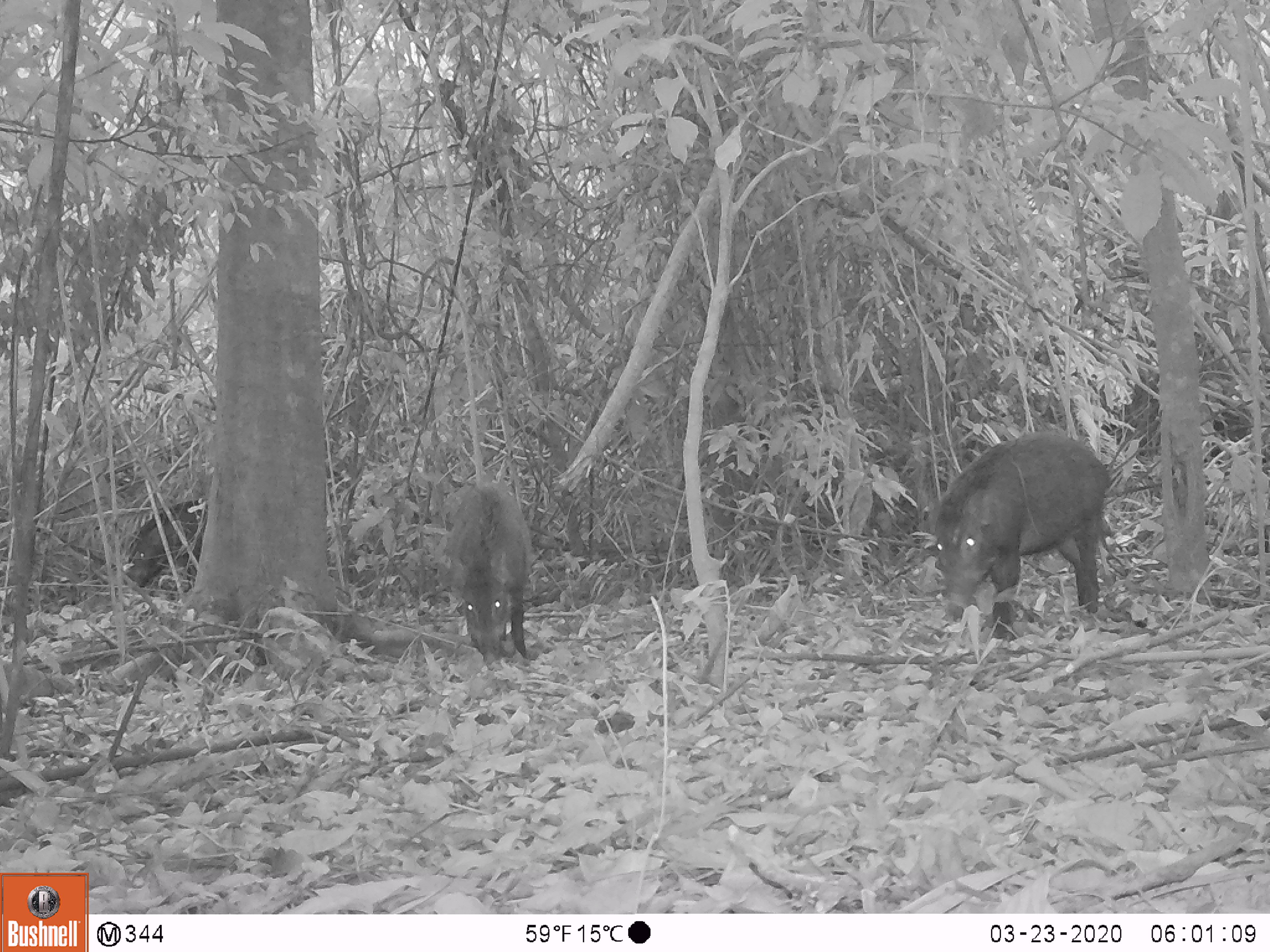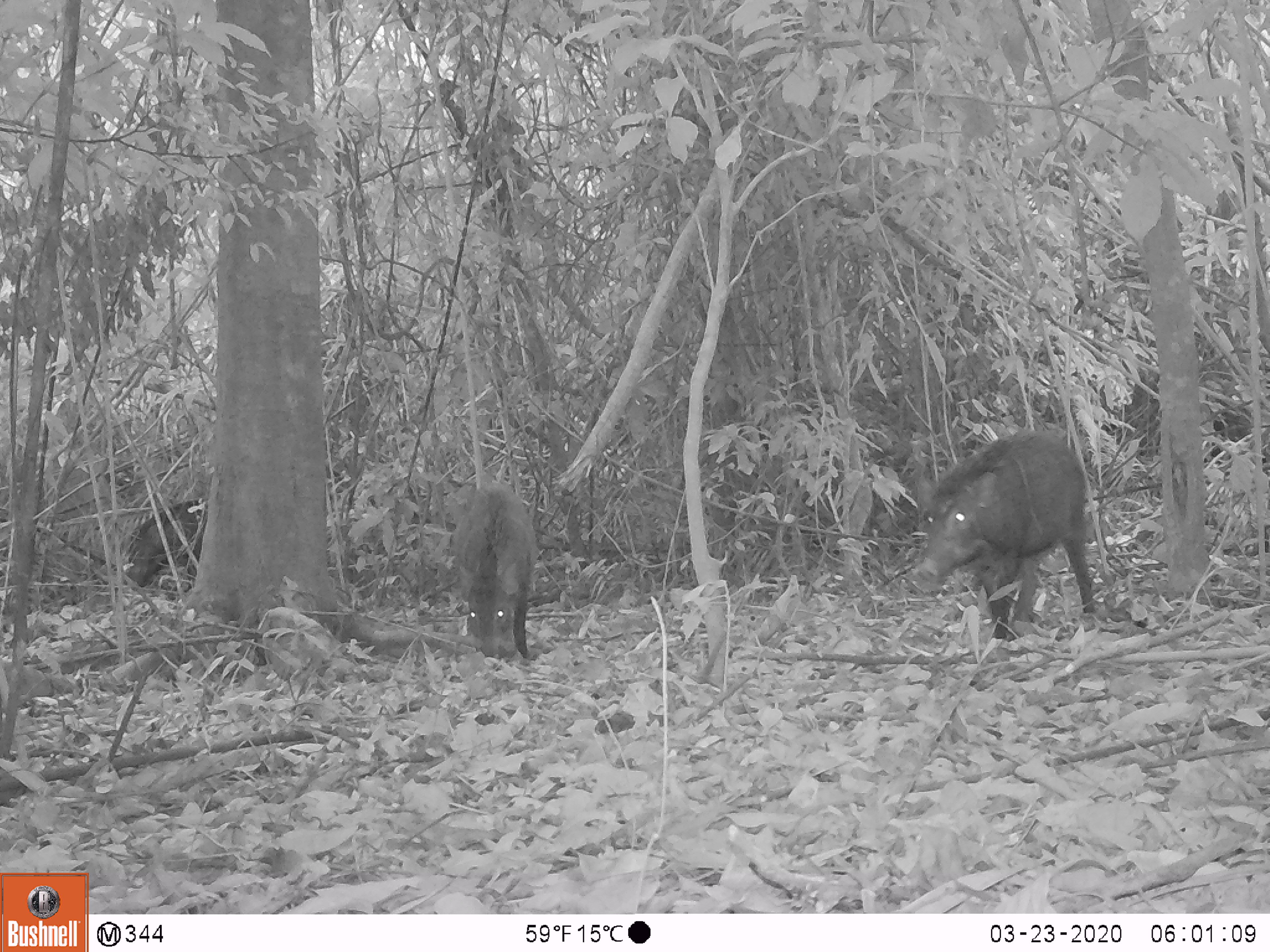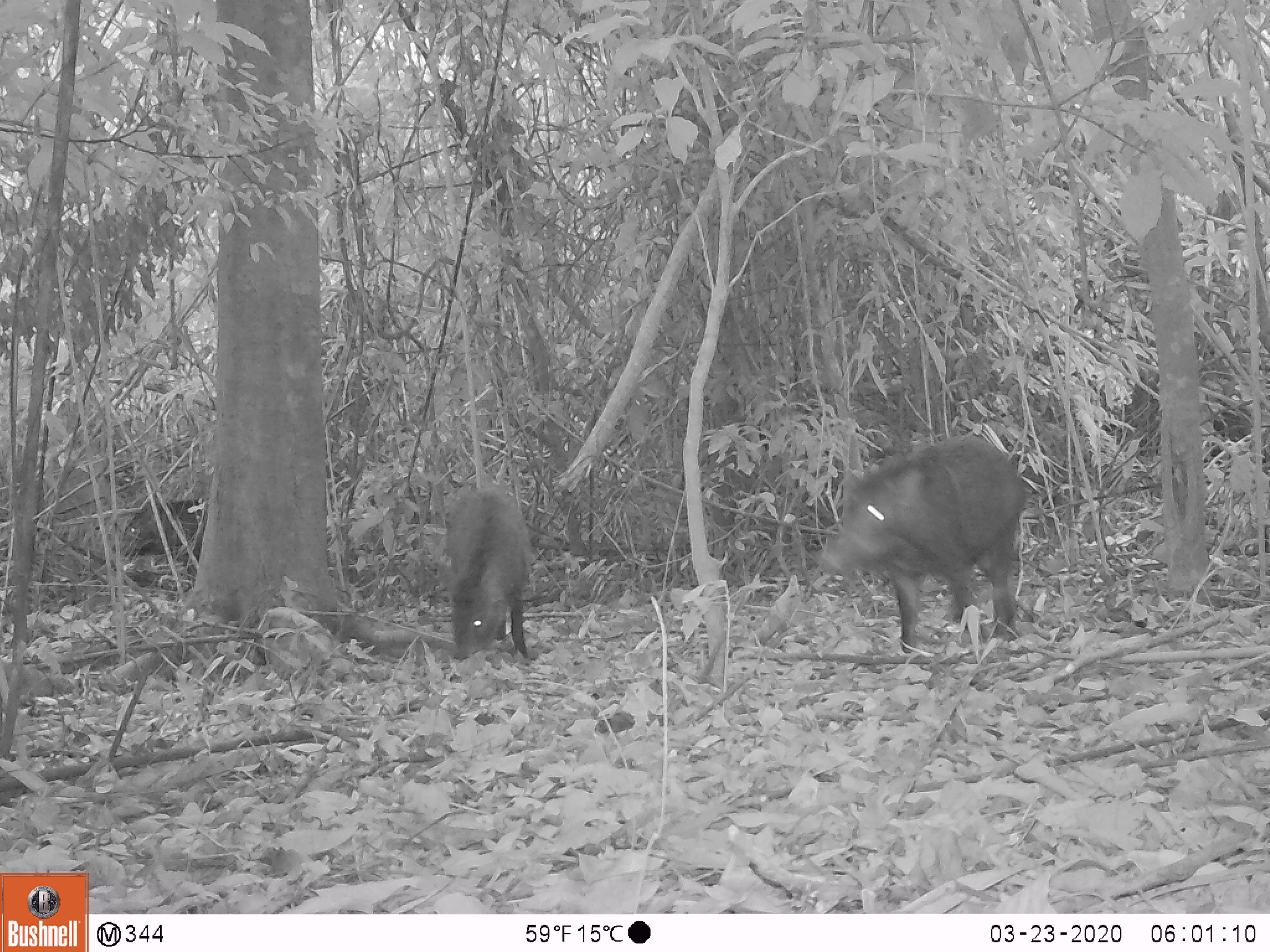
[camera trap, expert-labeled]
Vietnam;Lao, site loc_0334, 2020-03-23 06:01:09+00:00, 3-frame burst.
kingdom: Animalia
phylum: Chordata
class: Mammalia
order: Artiodactyla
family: Suidae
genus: Sus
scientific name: Sus scrofa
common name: eurasian wild pig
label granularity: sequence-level